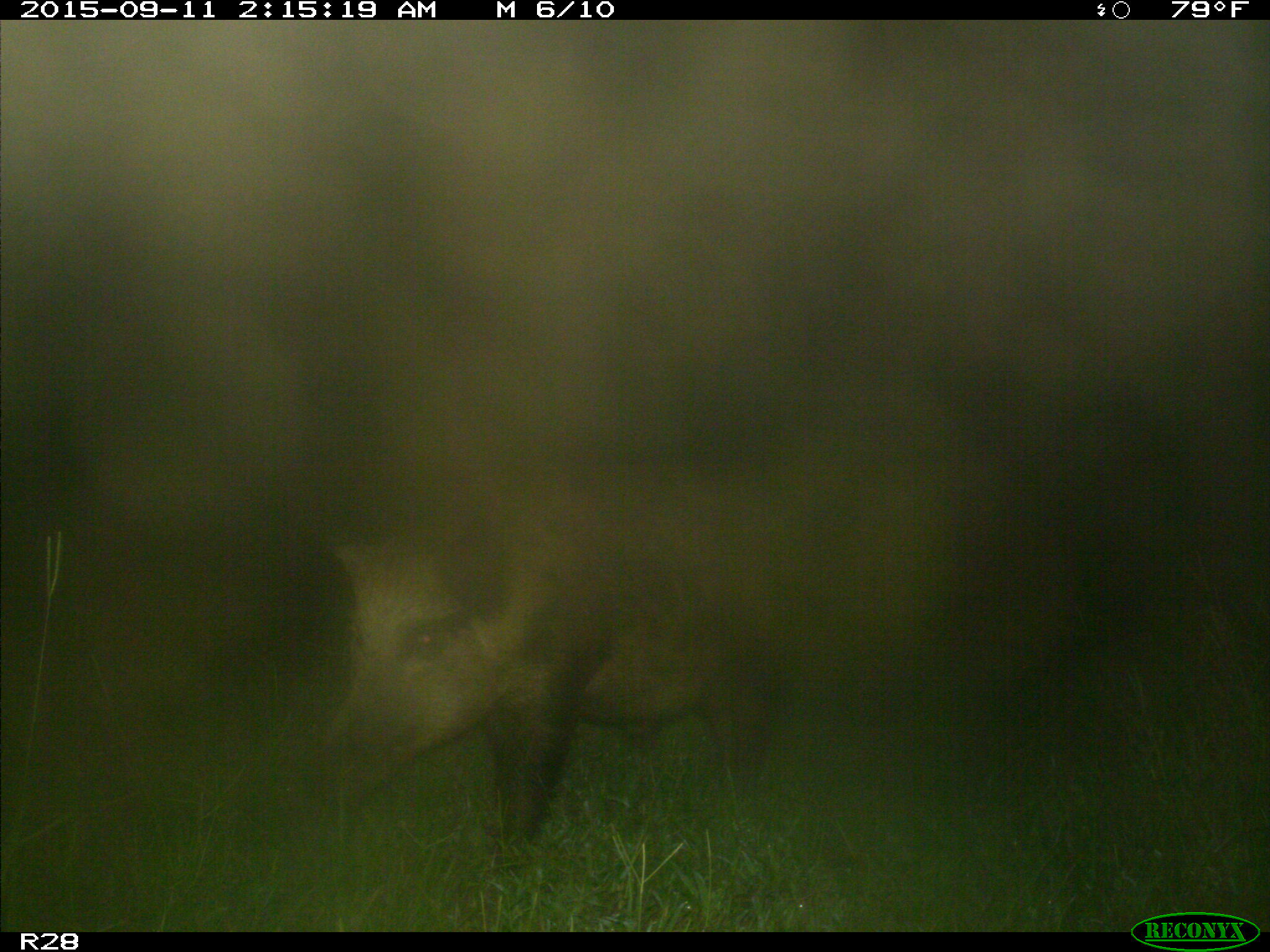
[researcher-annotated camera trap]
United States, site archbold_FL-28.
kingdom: Animalia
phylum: Chordata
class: Mammalia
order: Artiodactyla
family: Suidae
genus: Sus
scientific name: Sus scrofa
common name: wild boar